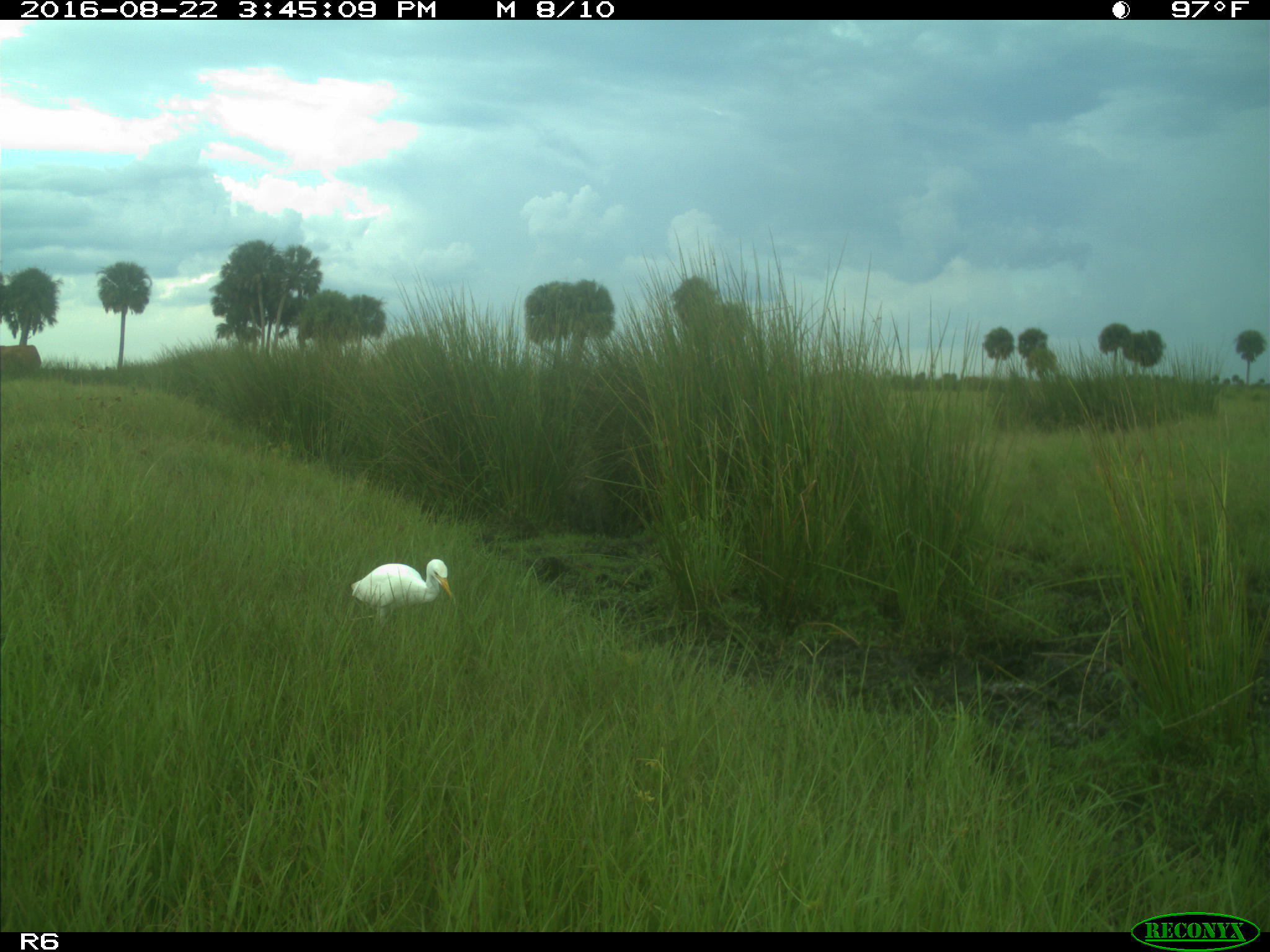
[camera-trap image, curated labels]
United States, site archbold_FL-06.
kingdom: Animalia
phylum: Chordata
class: Aves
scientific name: Aves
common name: birds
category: unidentified bird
Unidentified bird (birds) (Aves).